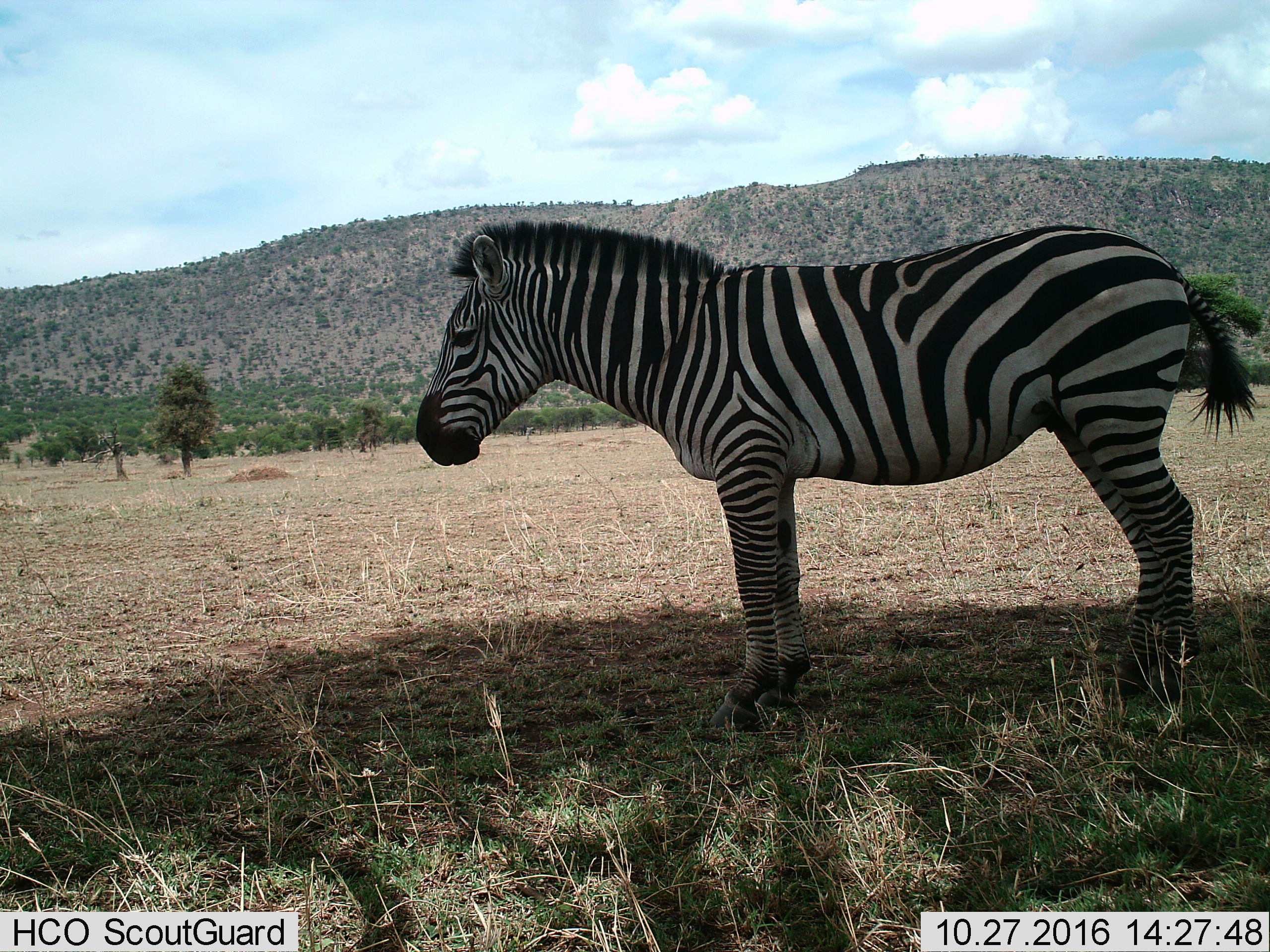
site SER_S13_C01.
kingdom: Animalia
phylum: Chordata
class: Mammalia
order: Perissodactyla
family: Equidae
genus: Equus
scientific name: Equus quagga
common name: plains zebra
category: zebraplains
Zebraplains (plains zebra) (Equus quagga), count 1. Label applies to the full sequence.